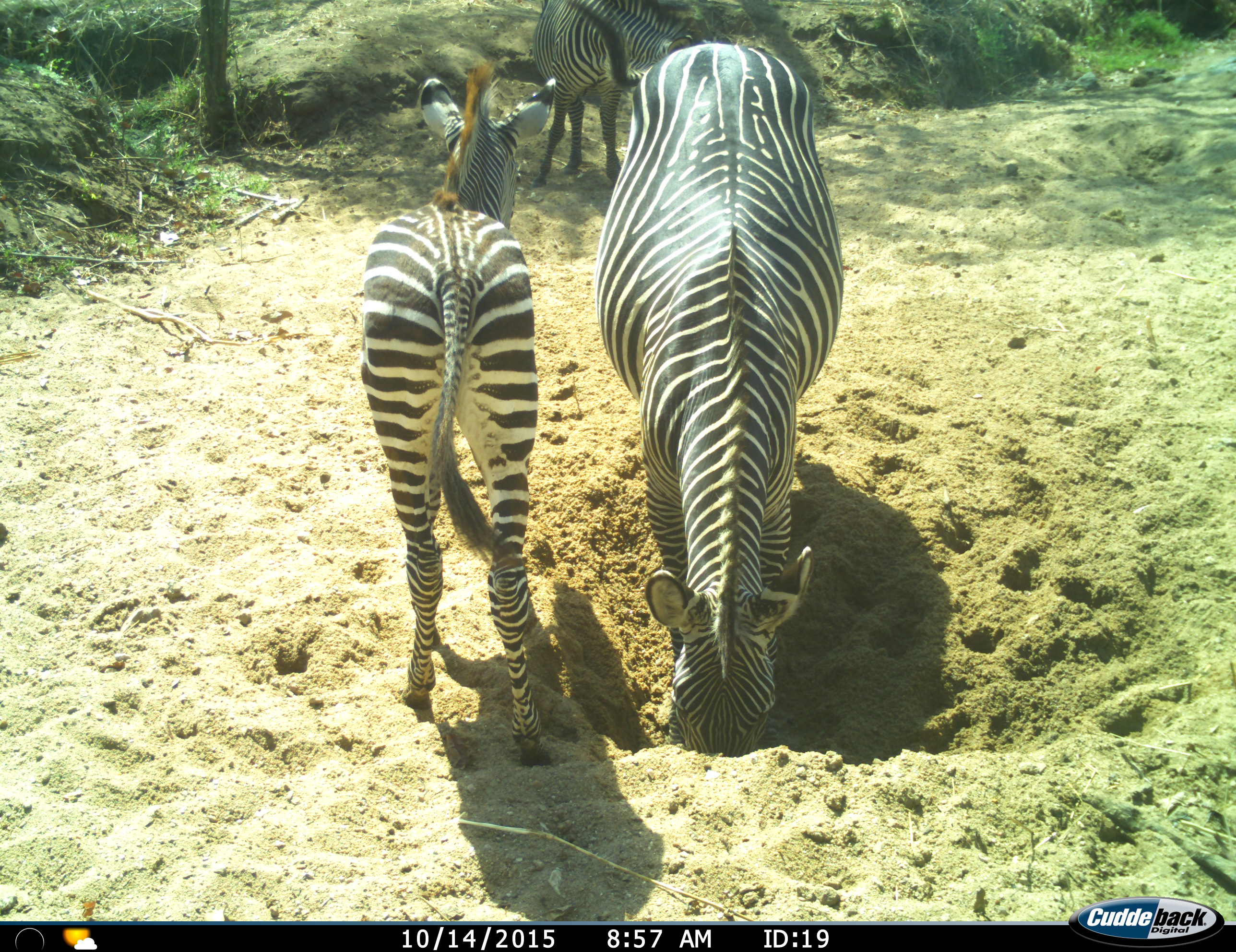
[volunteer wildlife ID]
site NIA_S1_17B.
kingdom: Animalia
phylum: Chordata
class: Mammalia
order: Perissodactyla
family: Equidae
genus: Equus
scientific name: Equus quagga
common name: plains zebra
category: zebraplains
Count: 3.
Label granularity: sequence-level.